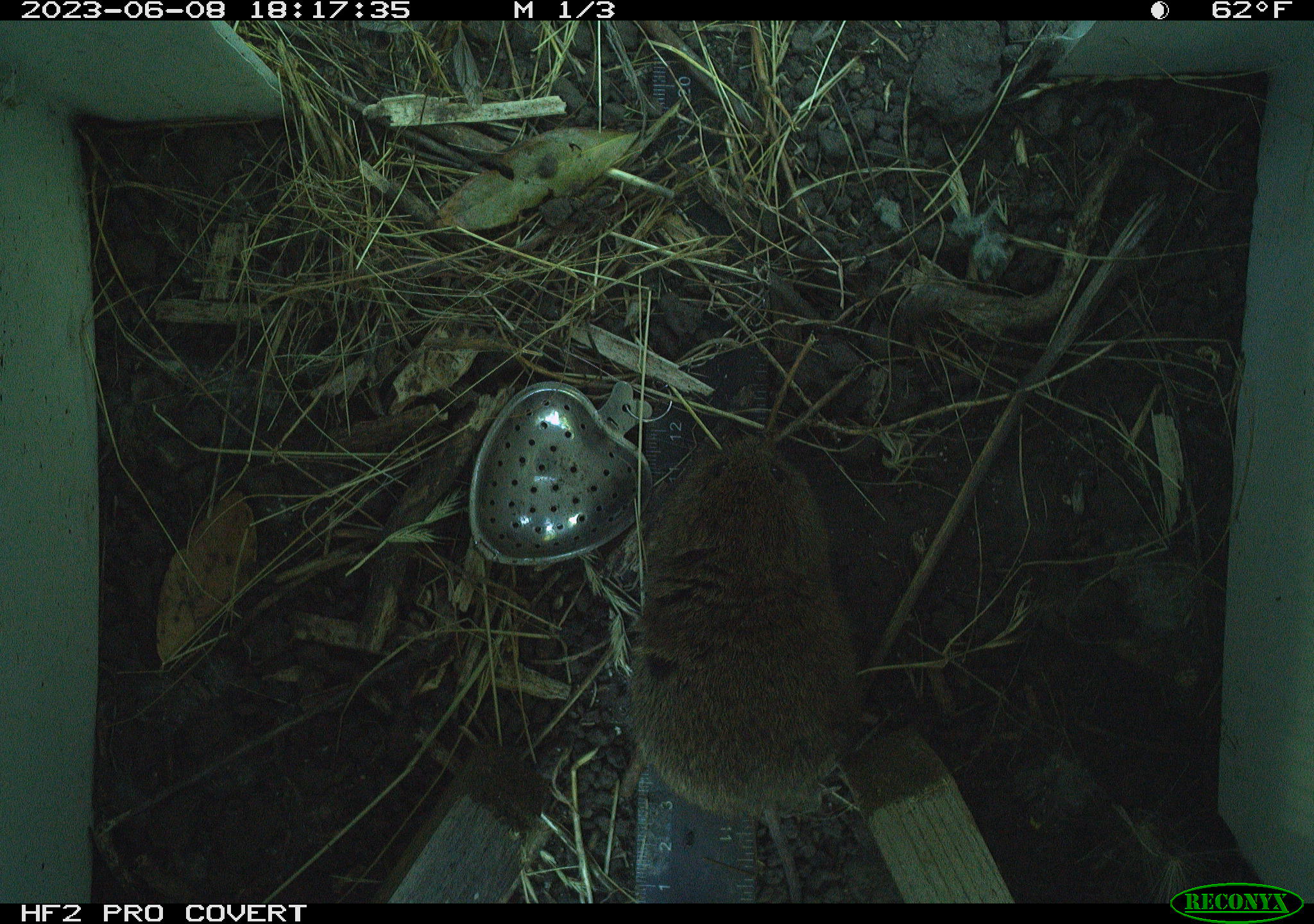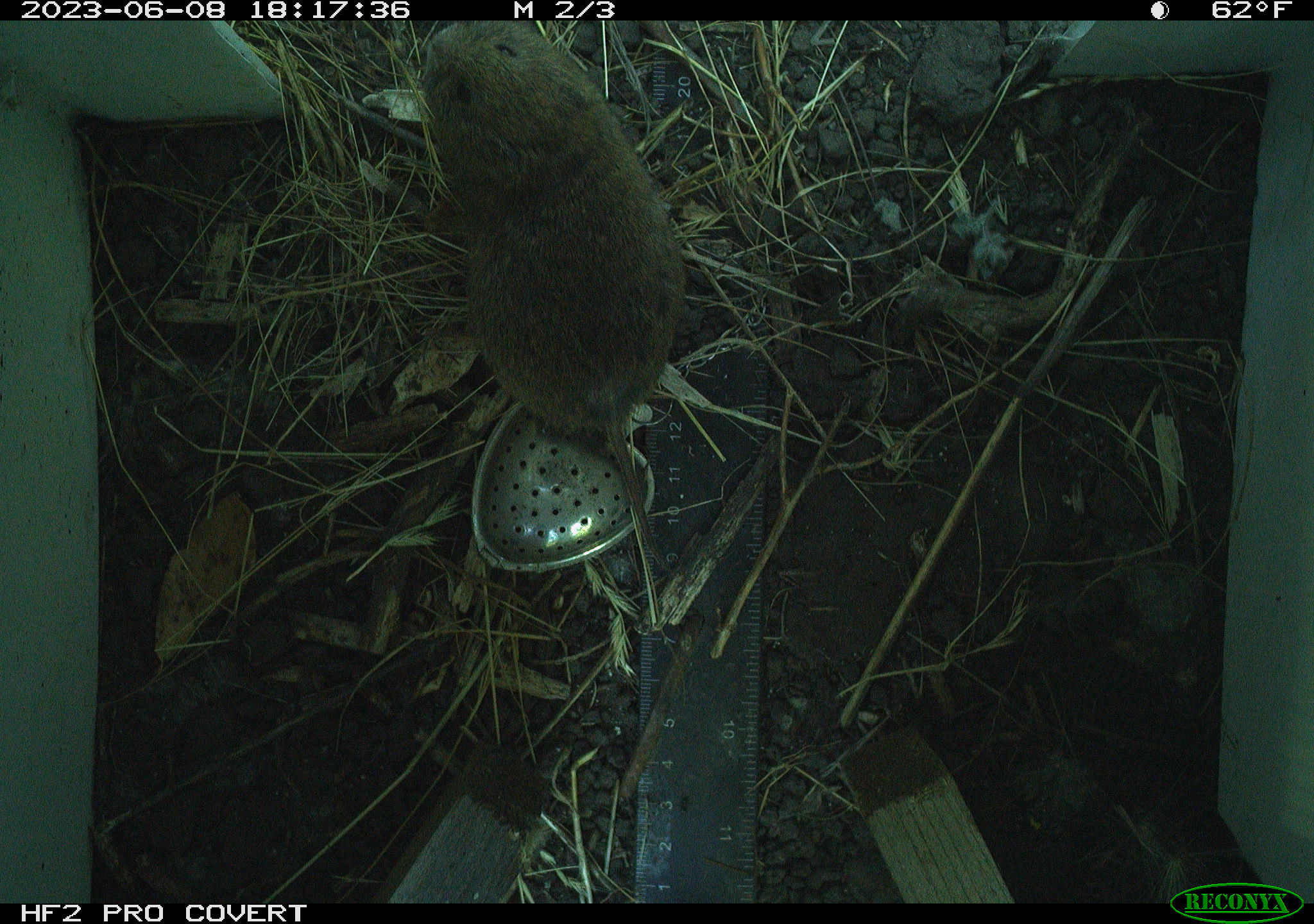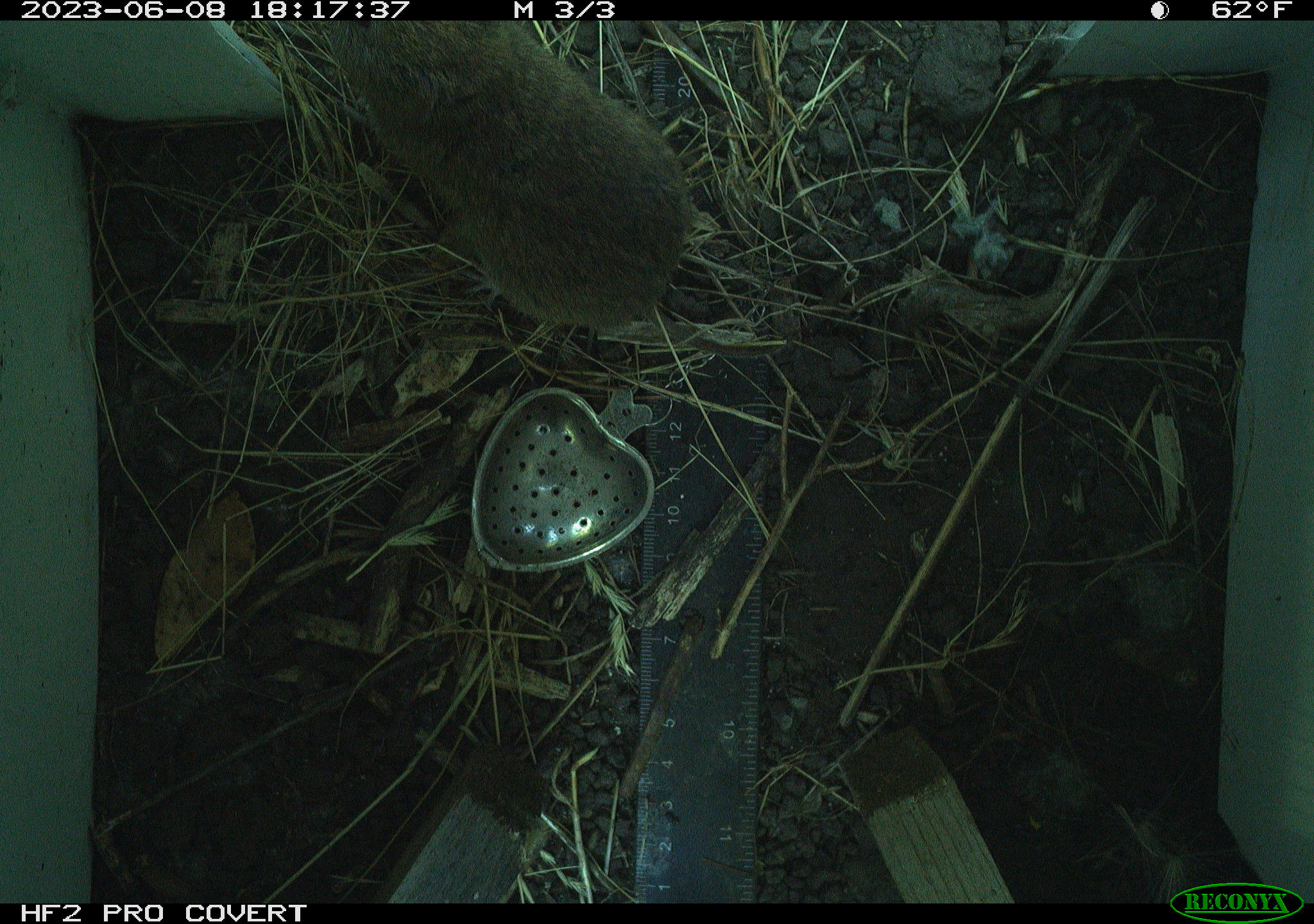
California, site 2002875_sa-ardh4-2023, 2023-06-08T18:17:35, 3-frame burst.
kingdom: Animalia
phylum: Chordata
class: Mammalia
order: Rodentia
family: Cricetidae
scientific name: Arvicolinae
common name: voles, lemmings, and muskrats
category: arvicolinae subfamily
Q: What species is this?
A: Arvicolinae subfamily (voles, lemmings, and muskrats) (Arvicolinae).